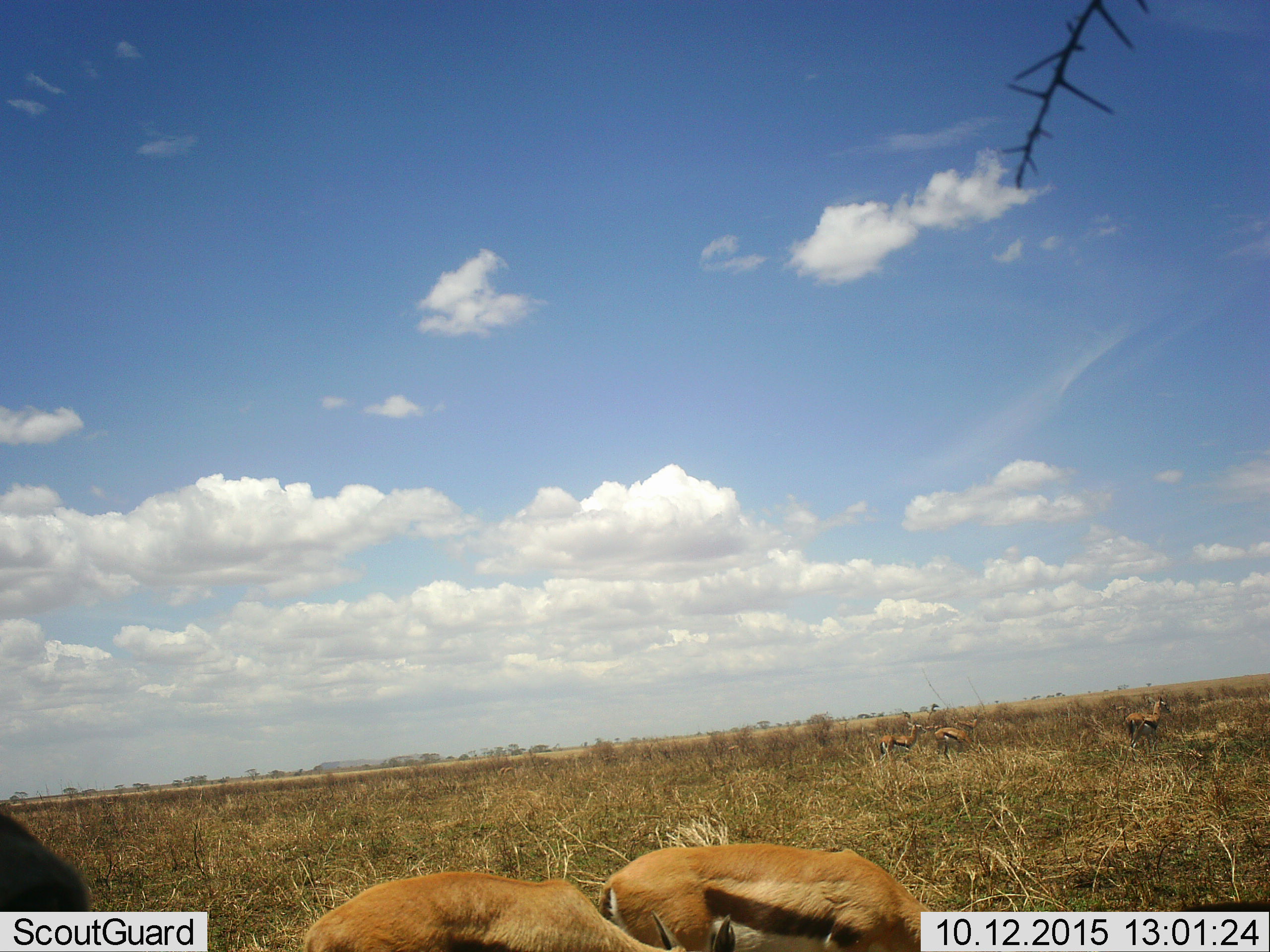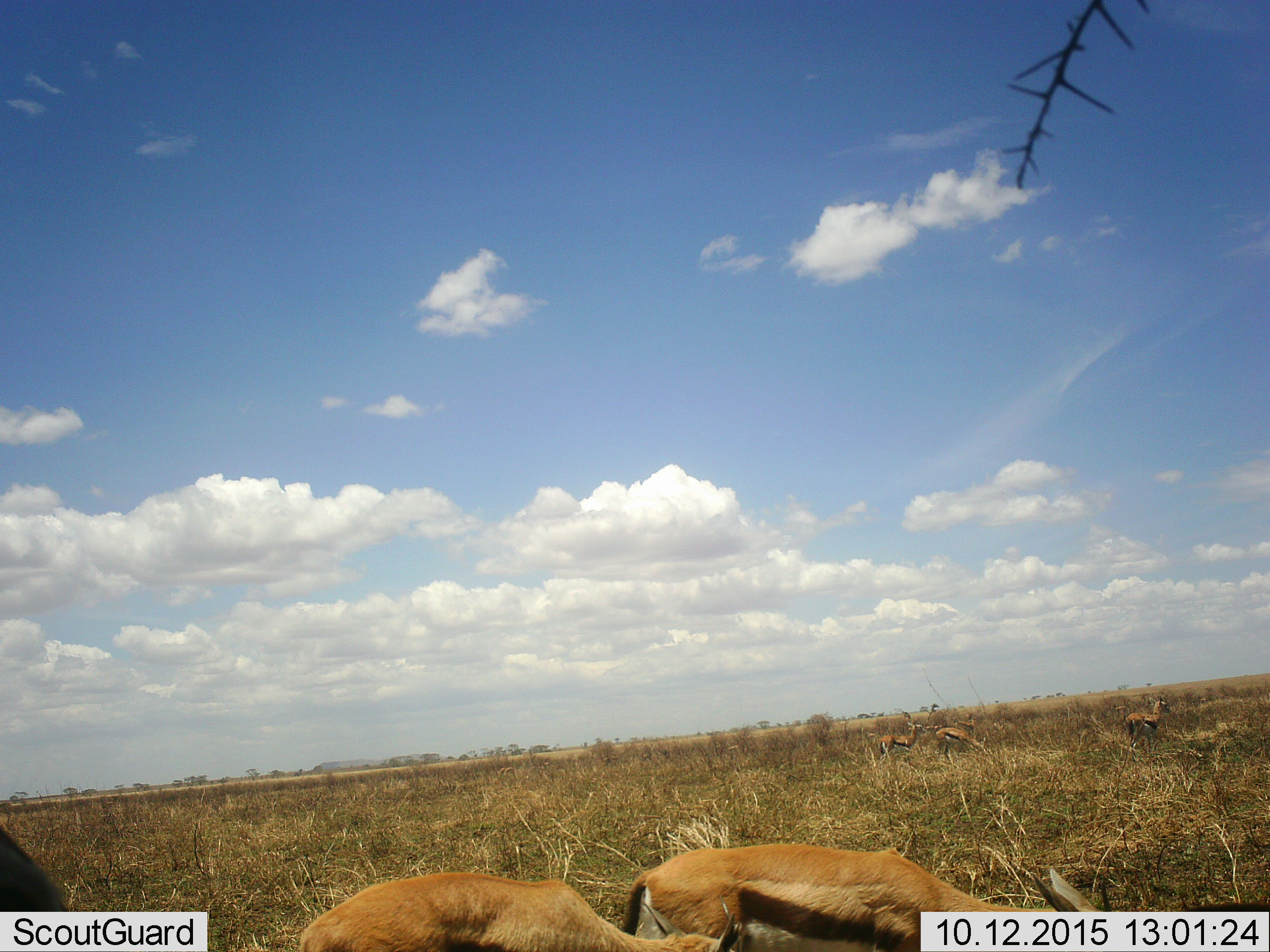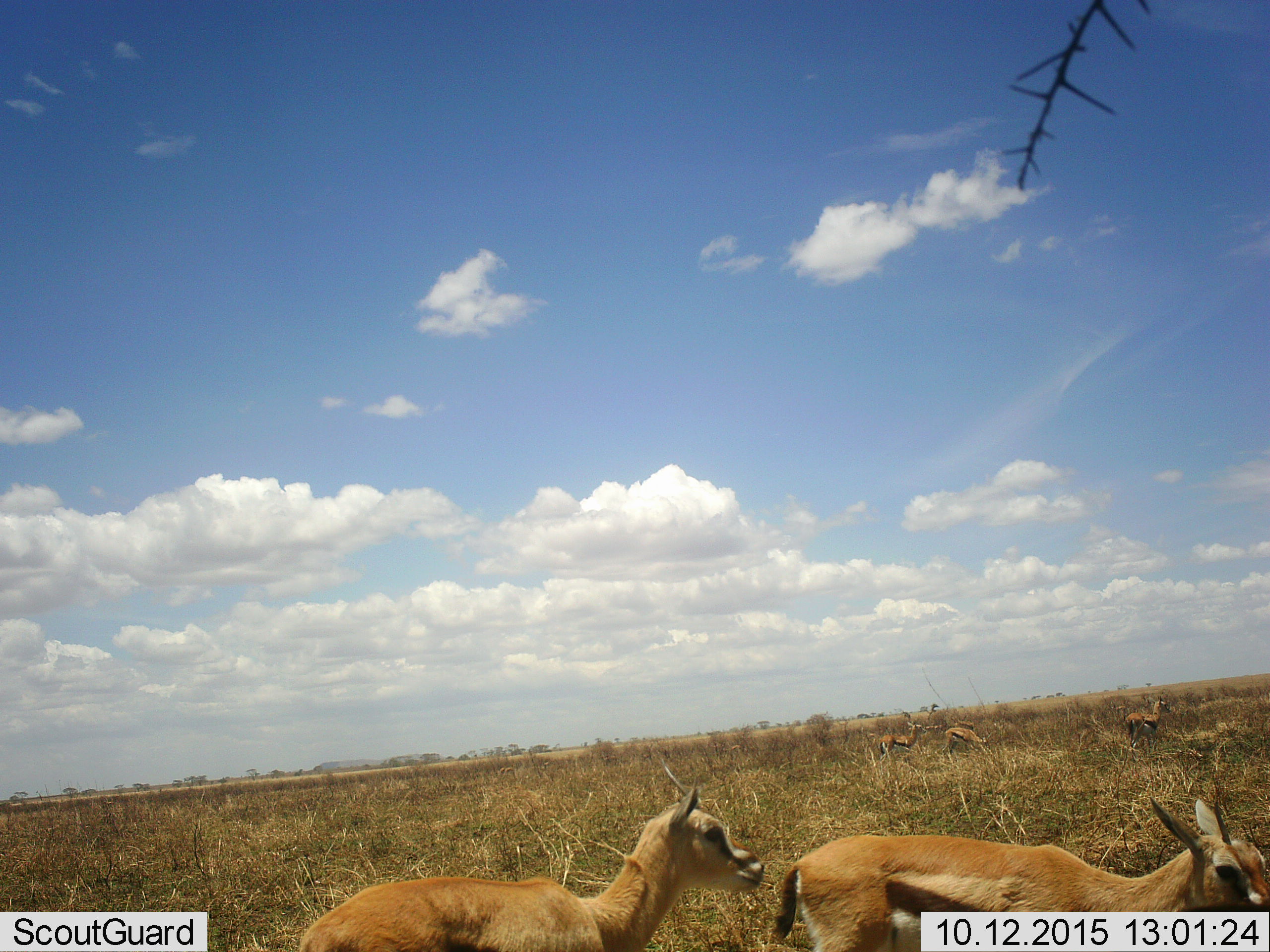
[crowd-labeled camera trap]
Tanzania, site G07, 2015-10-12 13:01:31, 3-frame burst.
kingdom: Animalia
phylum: Chordata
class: Mammalia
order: Artiodactyla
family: Bovidae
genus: Eudorcas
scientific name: Eudorcas thomsonii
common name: thomson's gazelle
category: gazellethomsons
Gazellethomsons (thomson's gazelle) (Eudorcas thomsonii), count 6. Behavior (volunteer vote fractions): standing 80%, resting 0%, moving 30%, interacting 0%. Young present (vote fraction): 30%. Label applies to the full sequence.